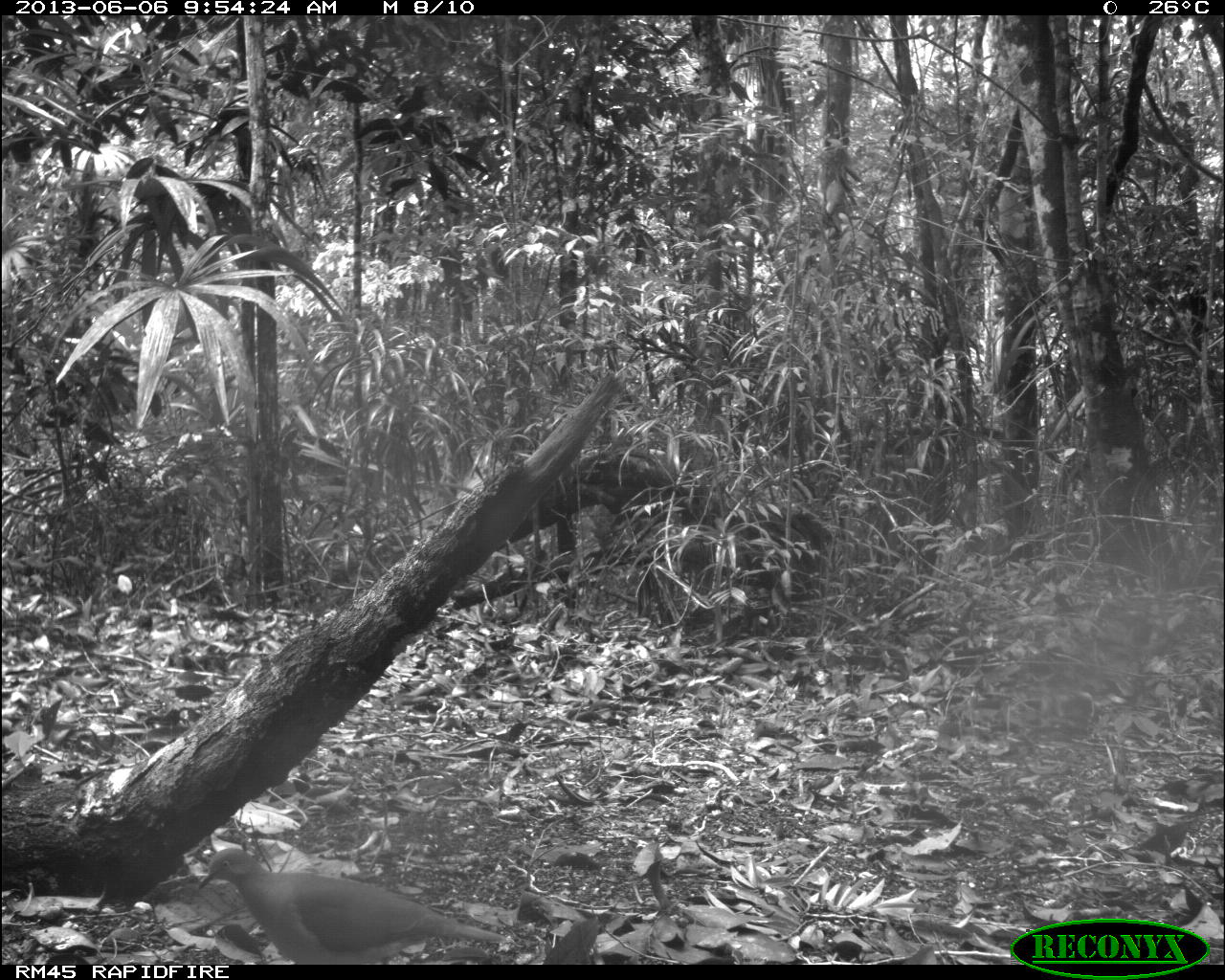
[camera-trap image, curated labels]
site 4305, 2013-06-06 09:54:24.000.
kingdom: Animalia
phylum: Chordata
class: Aves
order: Columbiformes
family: Columbidae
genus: Geotrygon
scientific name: Geotrygon montana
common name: ruddy quail-dove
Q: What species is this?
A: Geotrygon montana (ruddy quail-dove).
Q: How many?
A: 1.